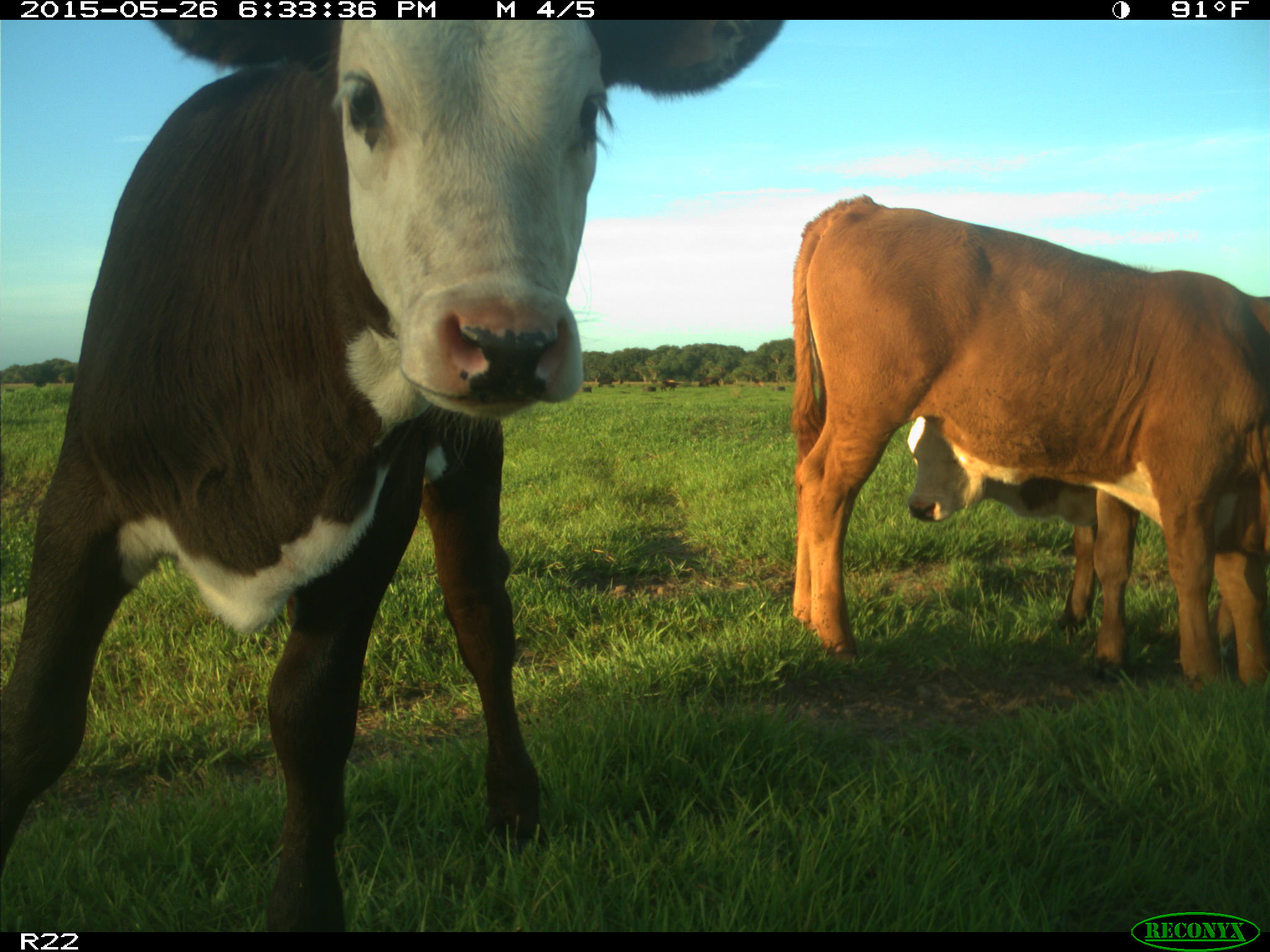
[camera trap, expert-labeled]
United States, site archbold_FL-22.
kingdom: Animalia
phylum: Chordata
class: Mammalia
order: Artiodactyla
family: Bovidae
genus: Bos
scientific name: Bos taurus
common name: domestic cow